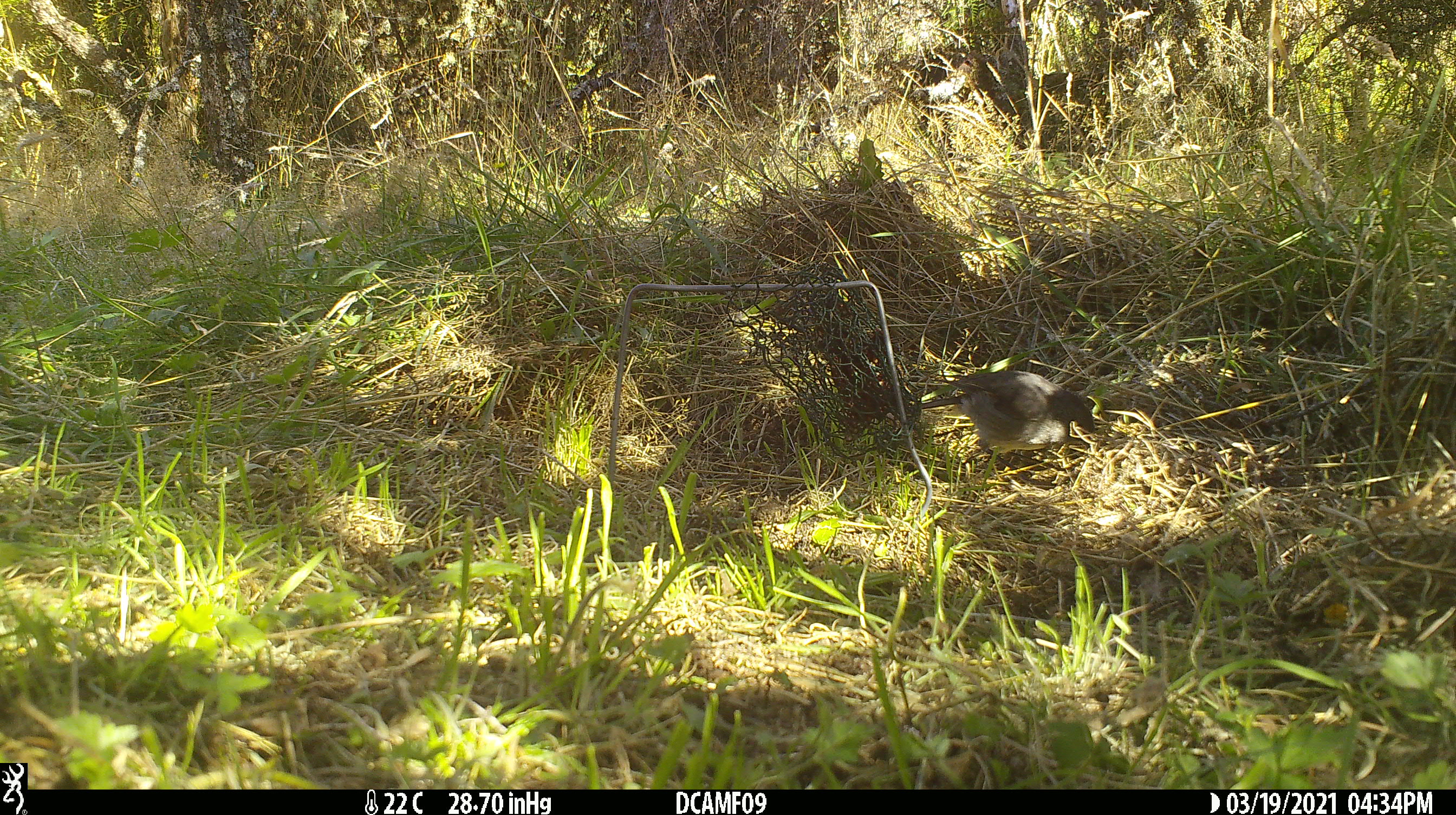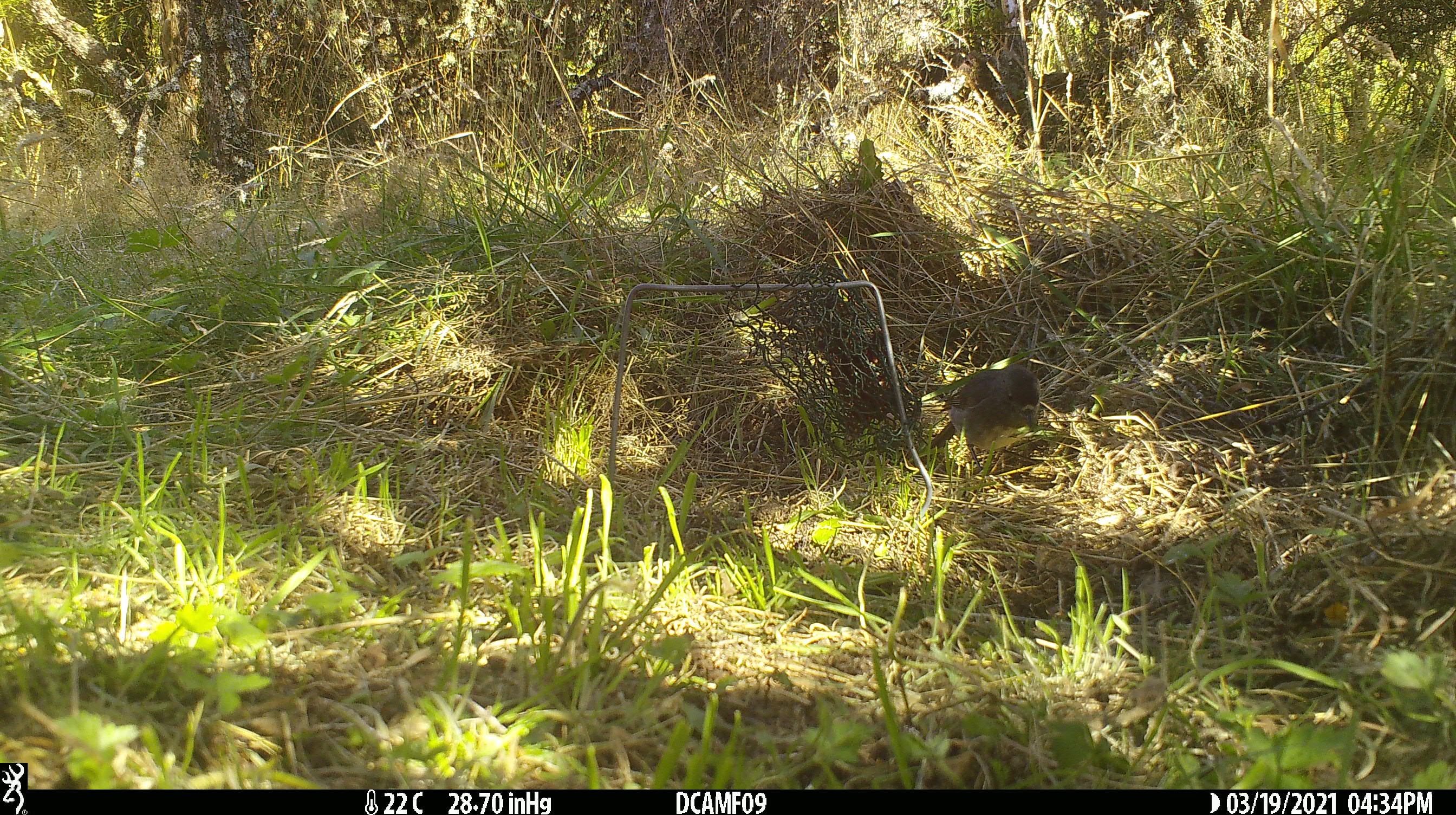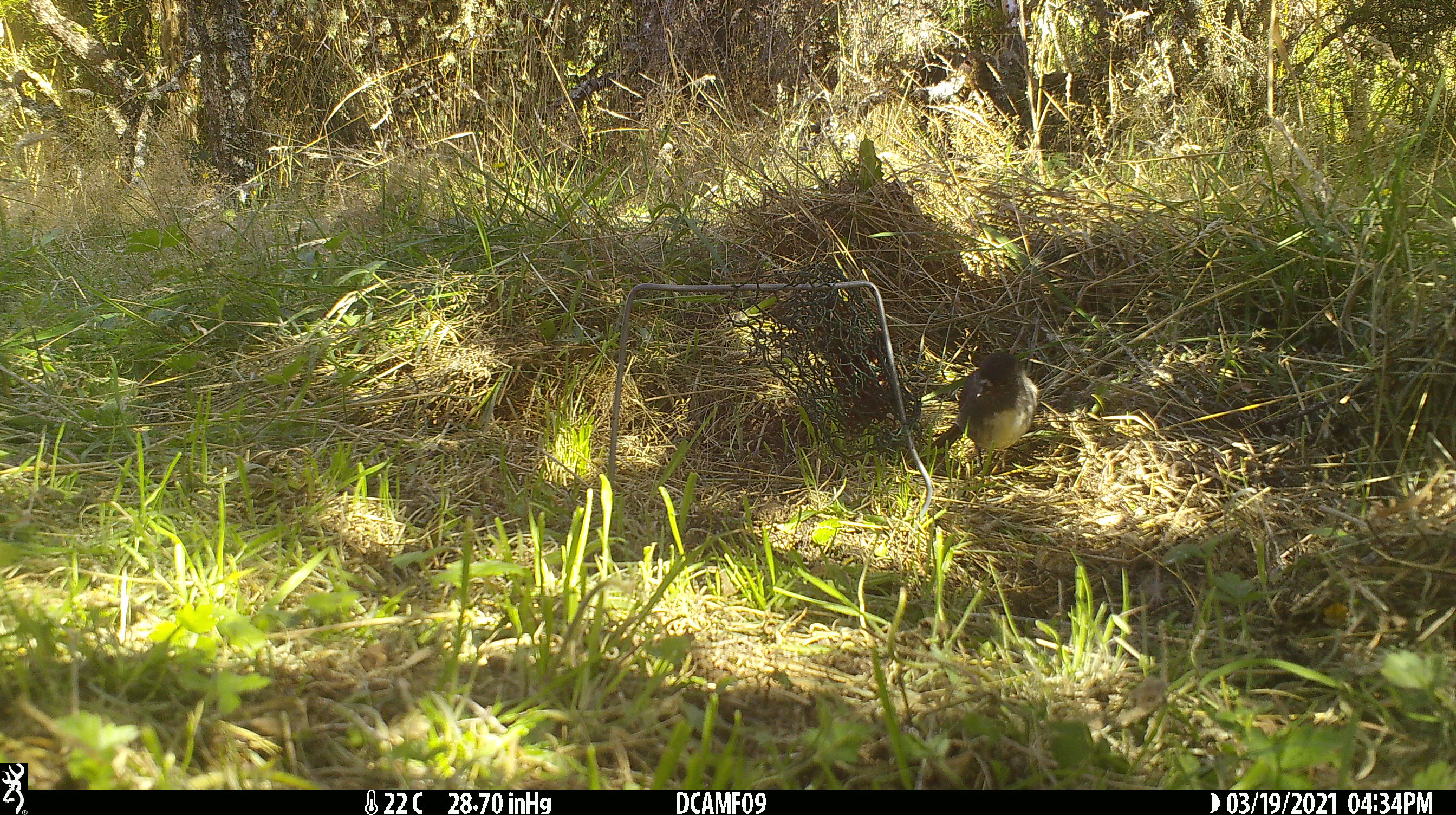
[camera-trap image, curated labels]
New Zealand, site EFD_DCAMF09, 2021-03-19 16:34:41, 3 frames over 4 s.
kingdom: Animalia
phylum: Chordata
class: Aves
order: Passeriformes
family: Petroicidae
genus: Petroica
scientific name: Petroica australis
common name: new zealand robin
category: robin